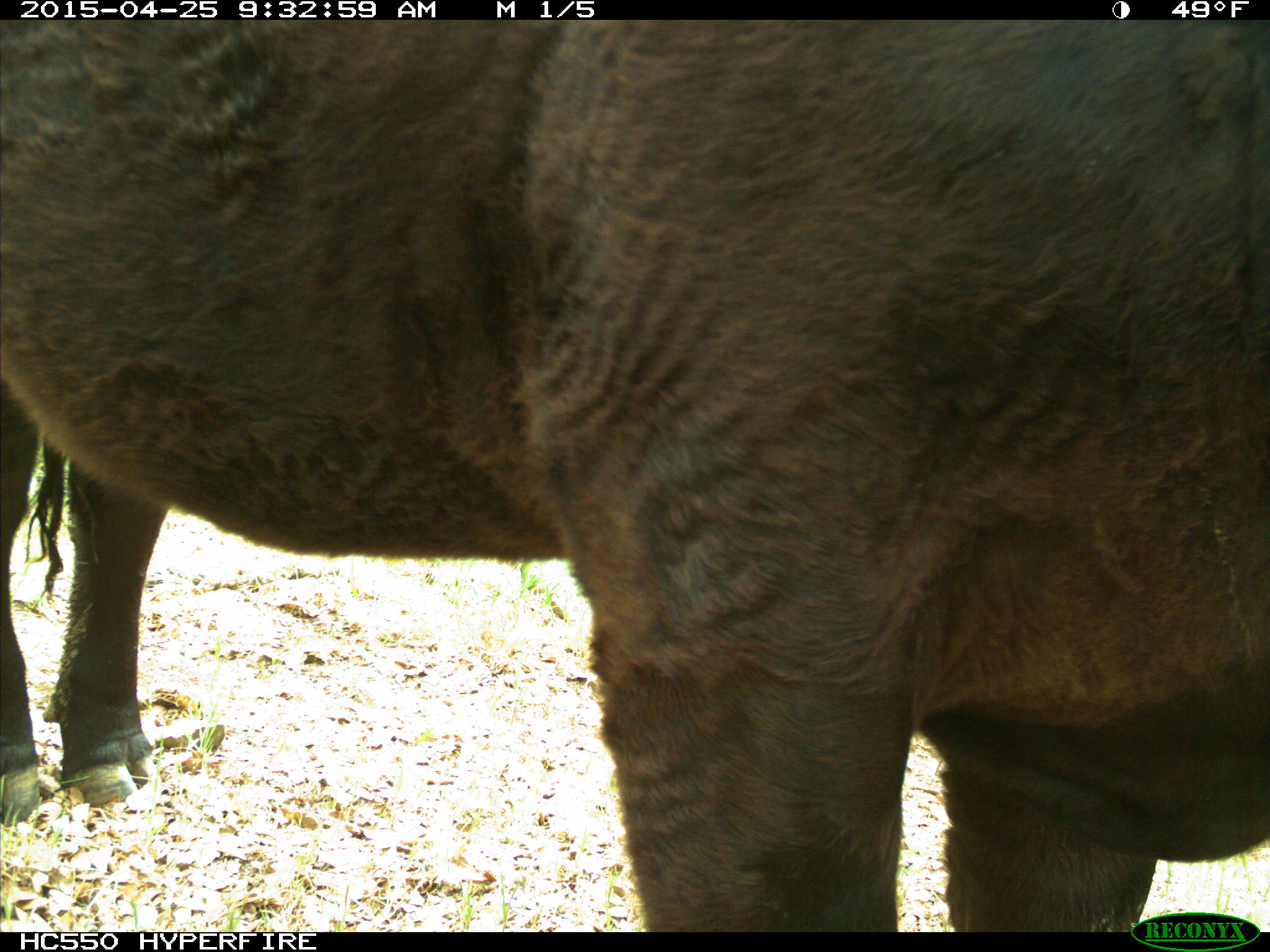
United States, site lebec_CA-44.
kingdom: Animalia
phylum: Chordata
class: Mammalia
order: Artiodactyla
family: Suidae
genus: Sus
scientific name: Sus scrofa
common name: wild boar